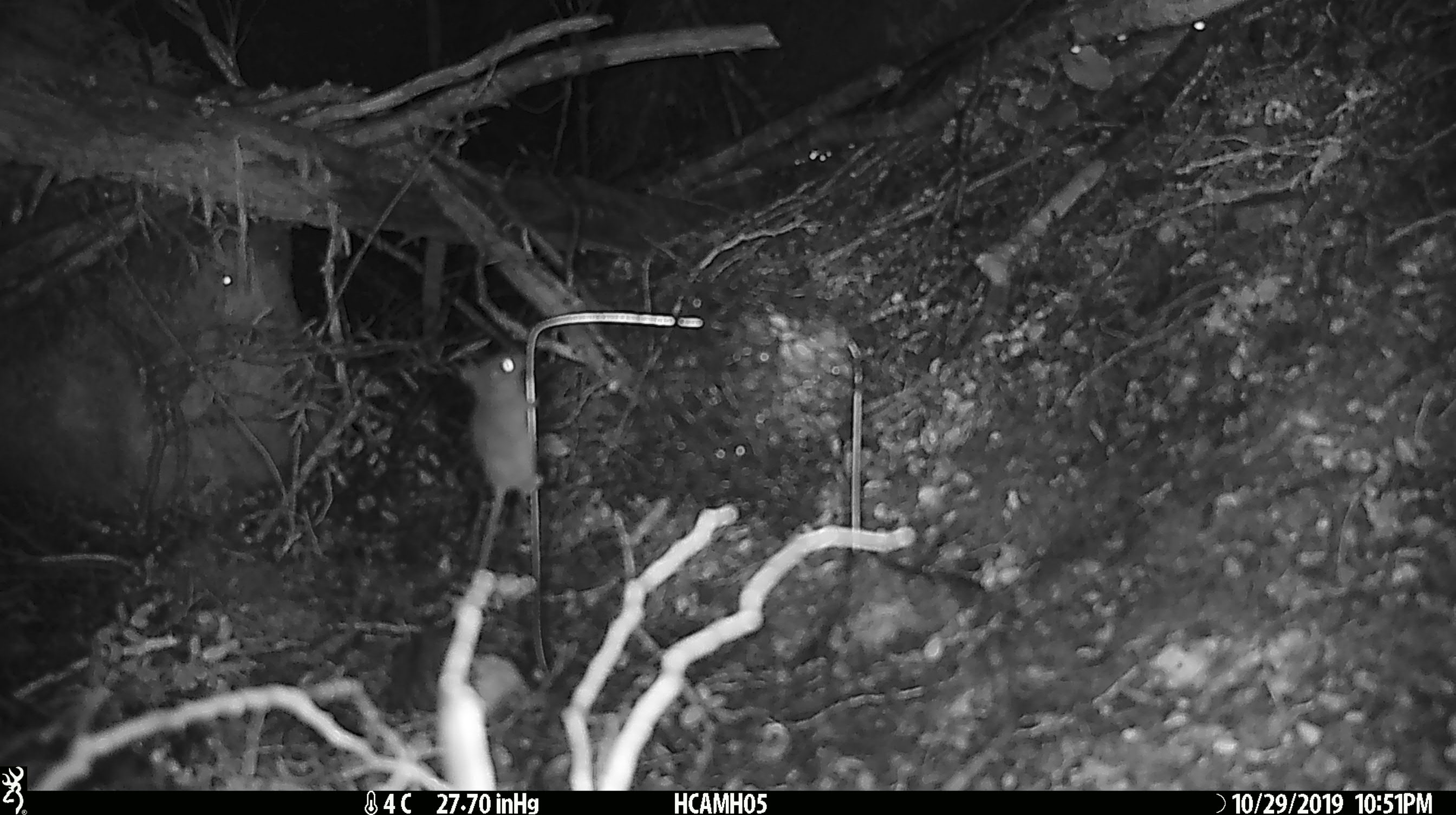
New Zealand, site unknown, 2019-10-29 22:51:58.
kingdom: Animalia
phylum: Chordata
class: Mammalia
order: Rodentia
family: Muridae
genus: Mus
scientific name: Mus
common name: mouse